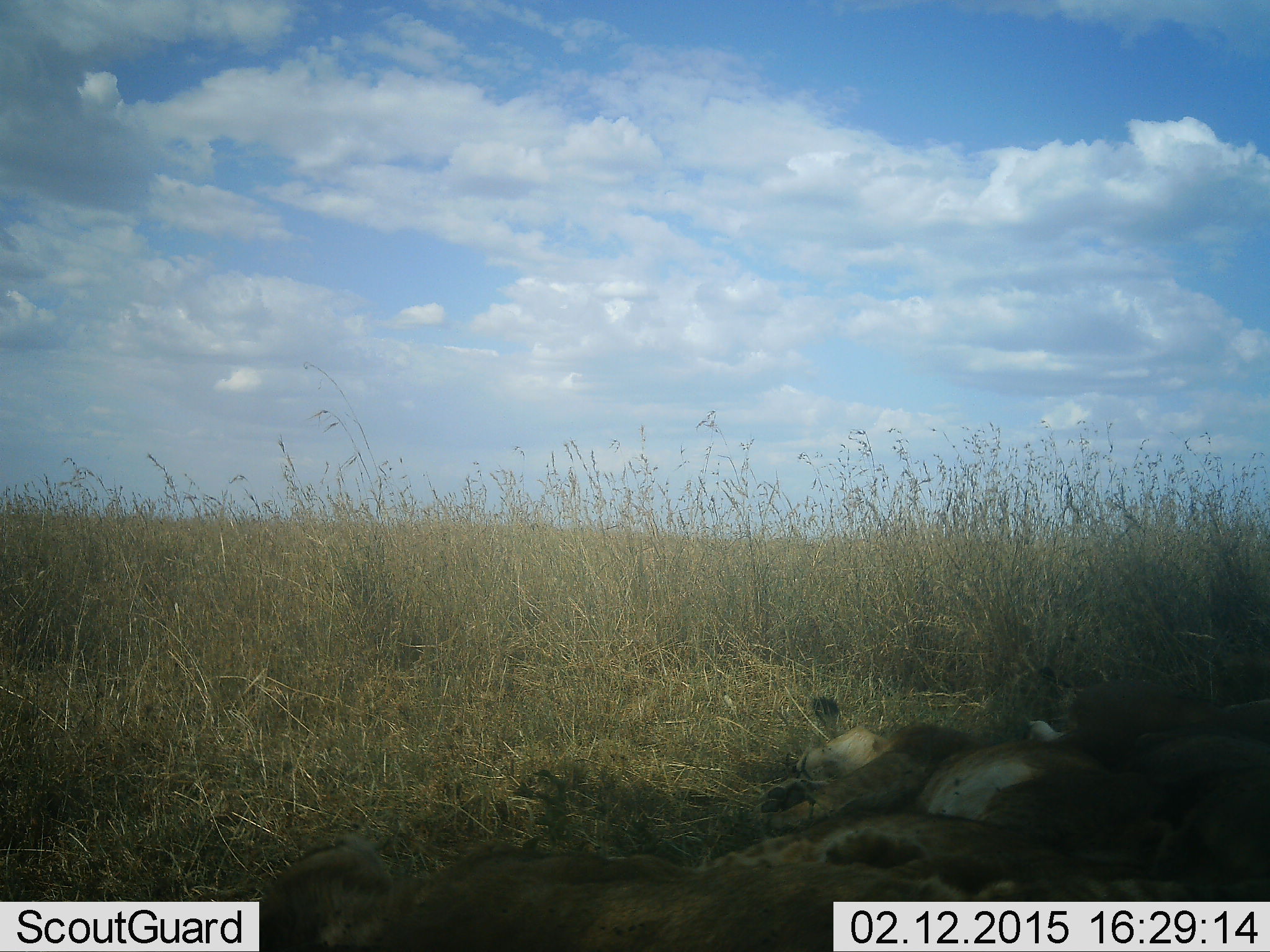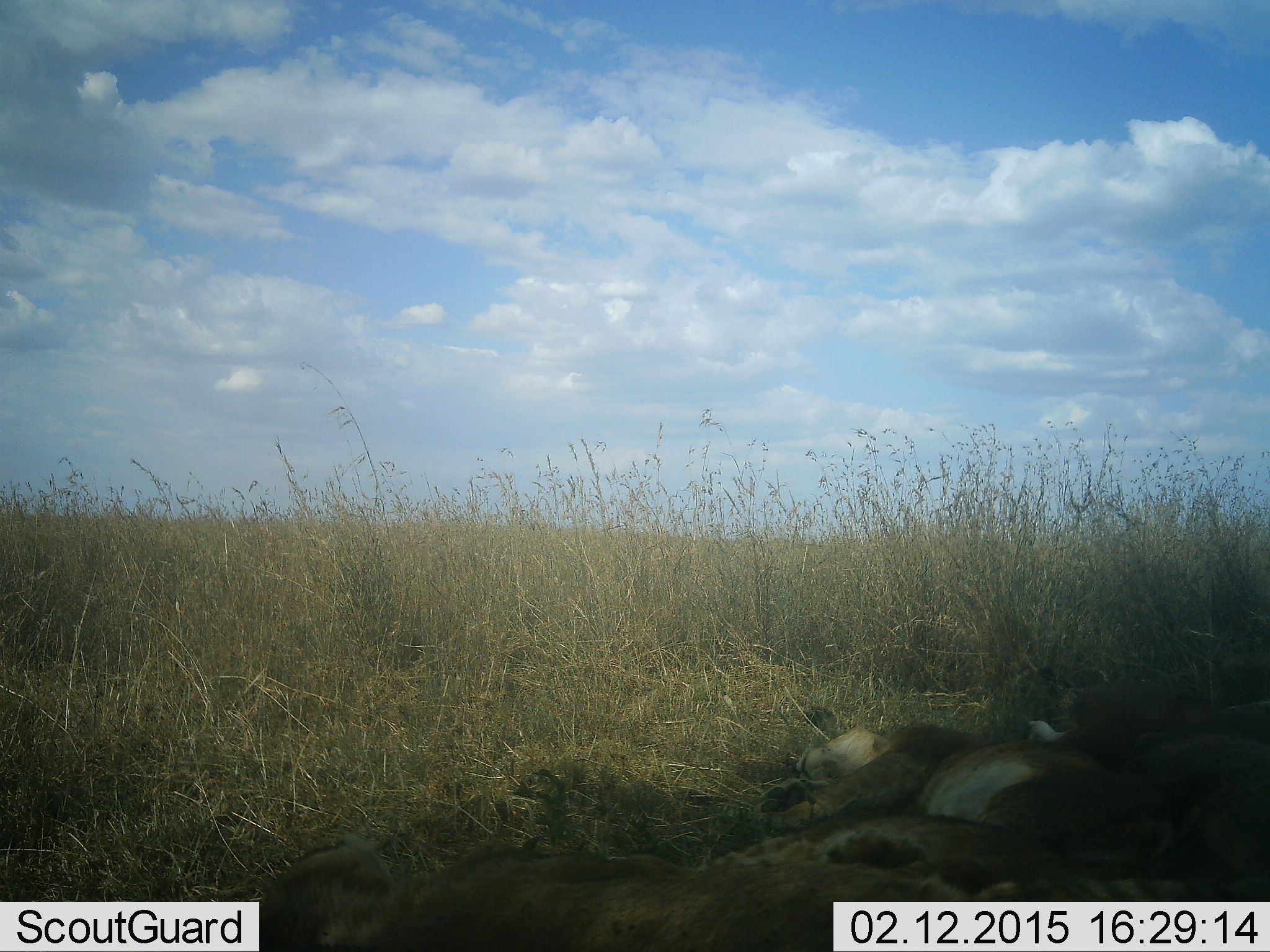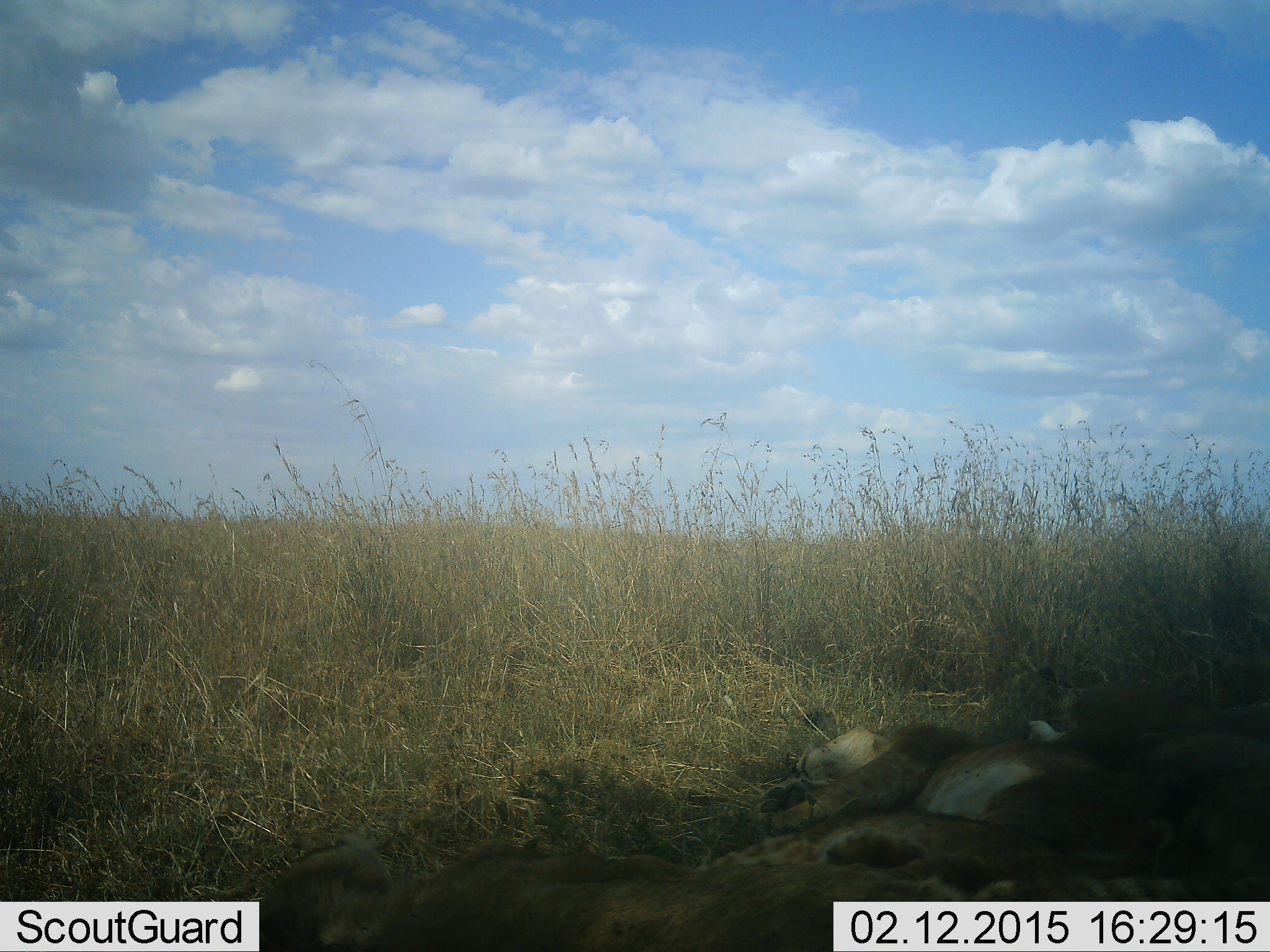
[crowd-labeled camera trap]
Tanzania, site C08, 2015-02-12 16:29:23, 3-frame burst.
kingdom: Animalia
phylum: Chordata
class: Mammalia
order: Carnivora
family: Felidae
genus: Panthera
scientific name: Panthera leo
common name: lion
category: lionfemale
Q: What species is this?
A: Lionfemale (lion) (Panthera leo).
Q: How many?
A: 4.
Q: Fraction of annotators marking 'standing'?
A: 0%.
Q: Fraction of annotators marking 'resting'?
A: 100%.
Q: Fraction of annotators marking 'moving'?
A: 0%.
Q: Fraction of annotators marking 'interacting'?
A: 0%.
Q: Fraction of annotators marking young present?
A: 0%.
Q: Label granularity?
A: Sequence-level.